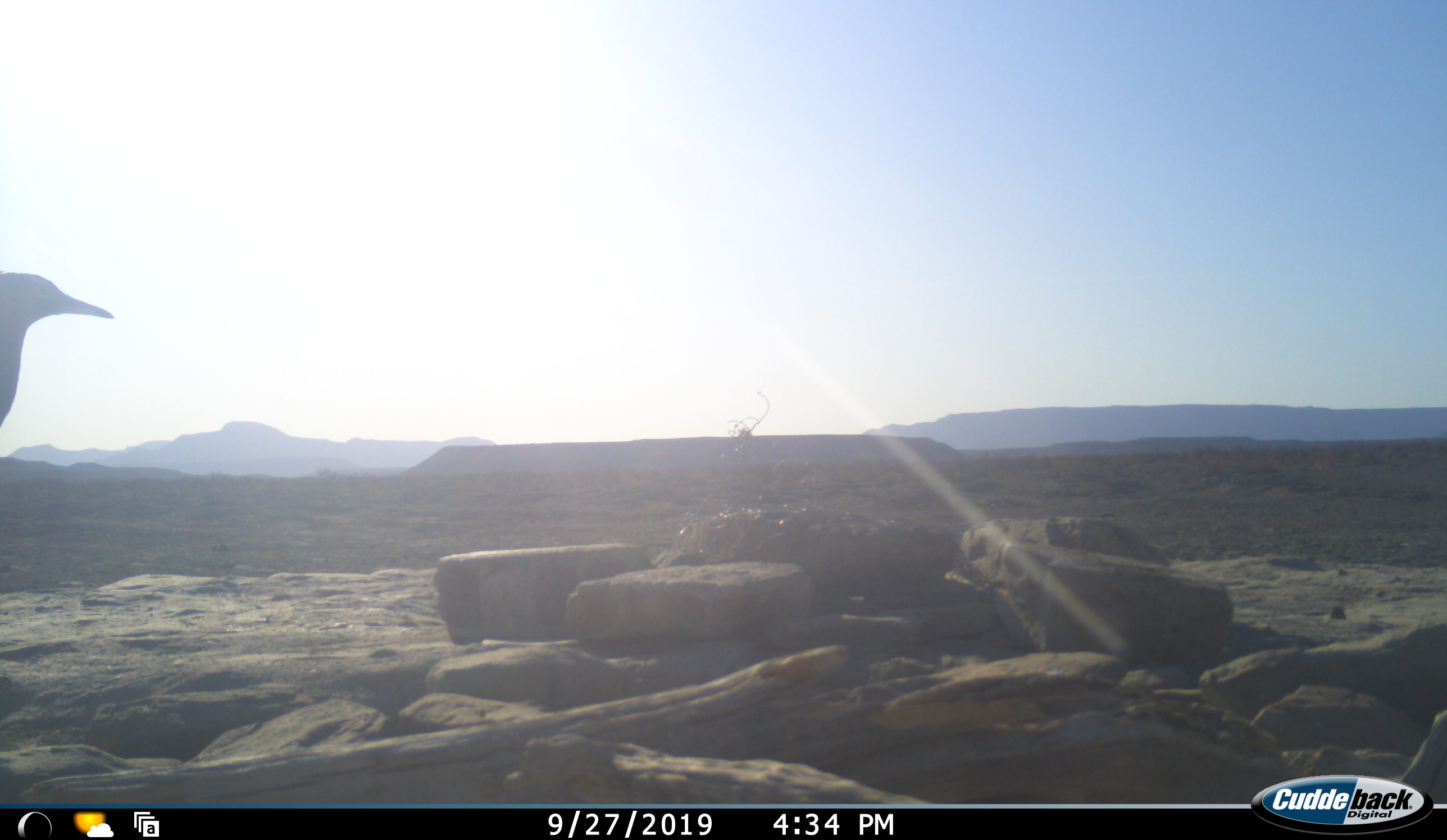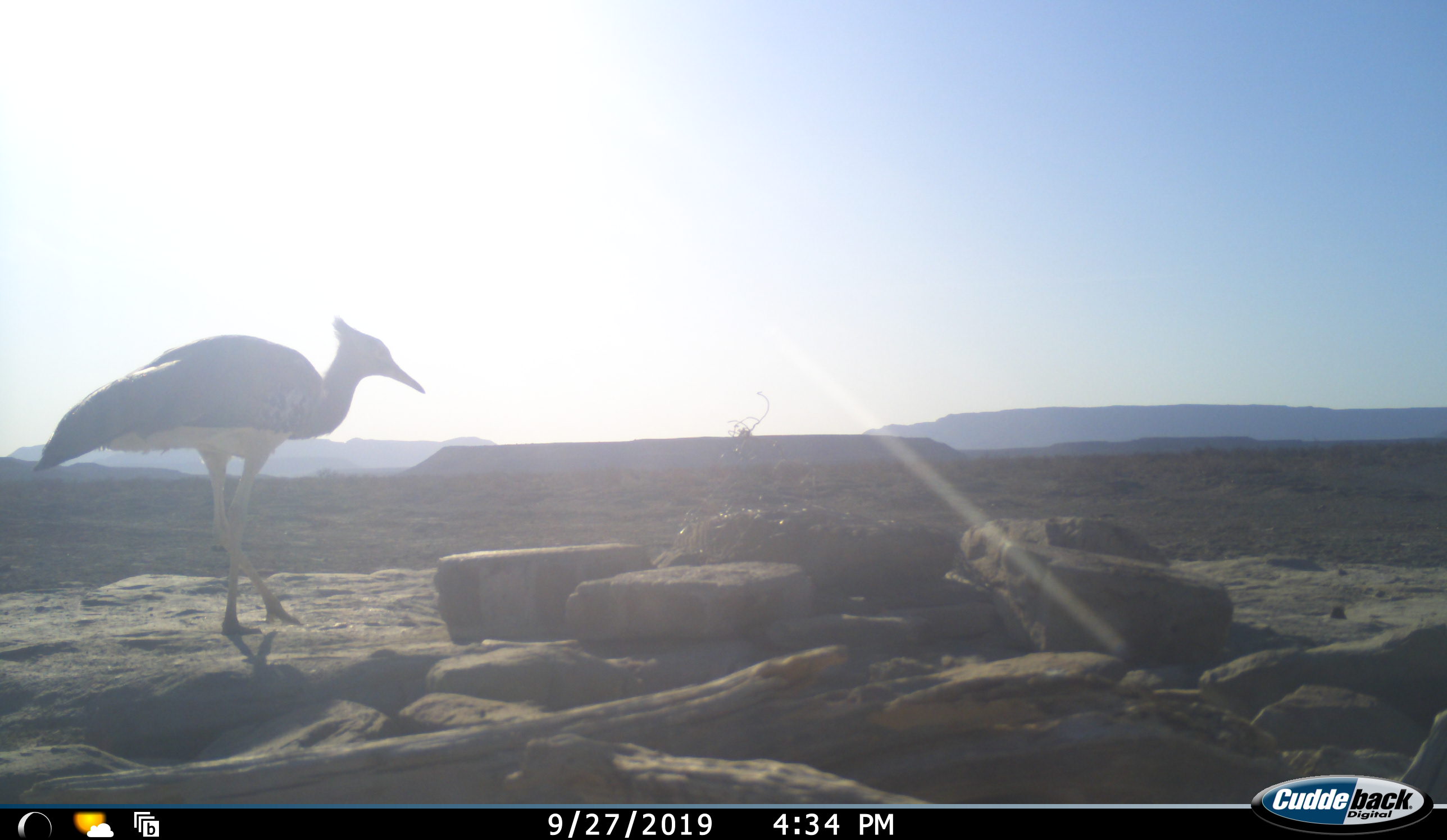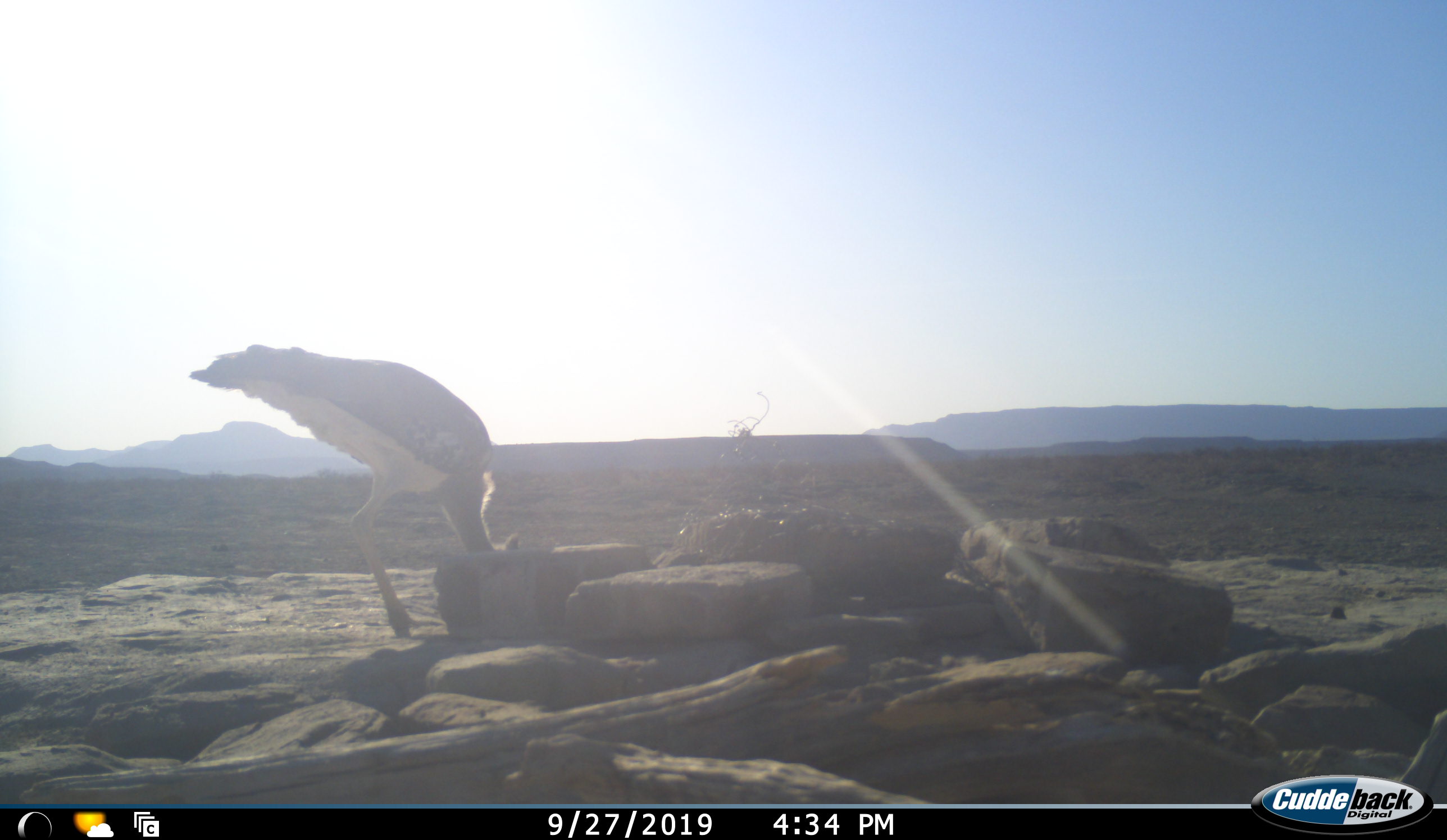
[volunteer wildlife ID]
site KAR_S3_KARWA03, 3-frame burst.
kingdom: Animalia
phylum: Chordata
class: Aves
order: Otidiformes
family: Otididae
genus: Ardeotis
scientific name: Ardeotis kori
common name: kori bustard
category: bustardkori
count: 1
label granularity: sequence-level